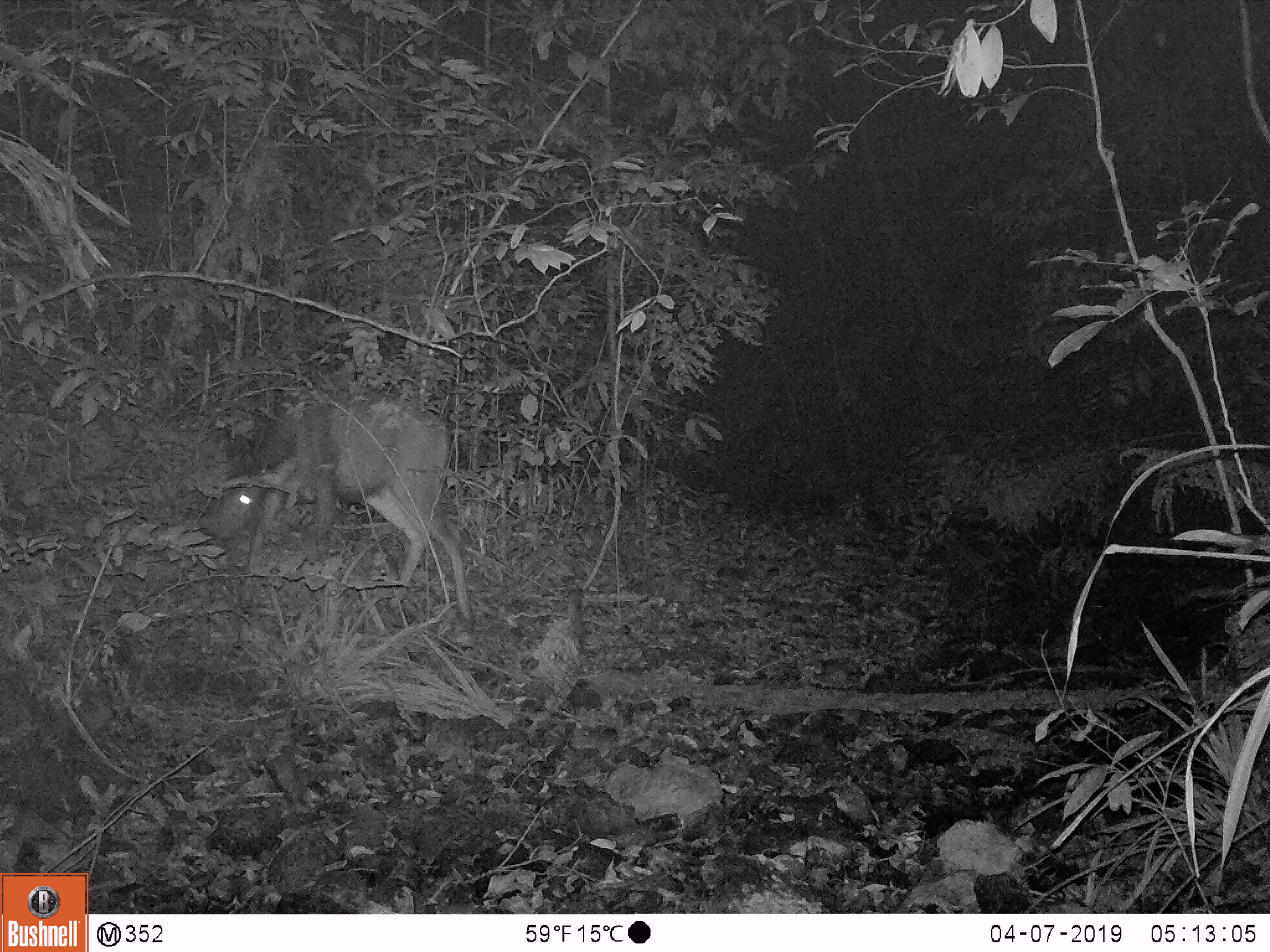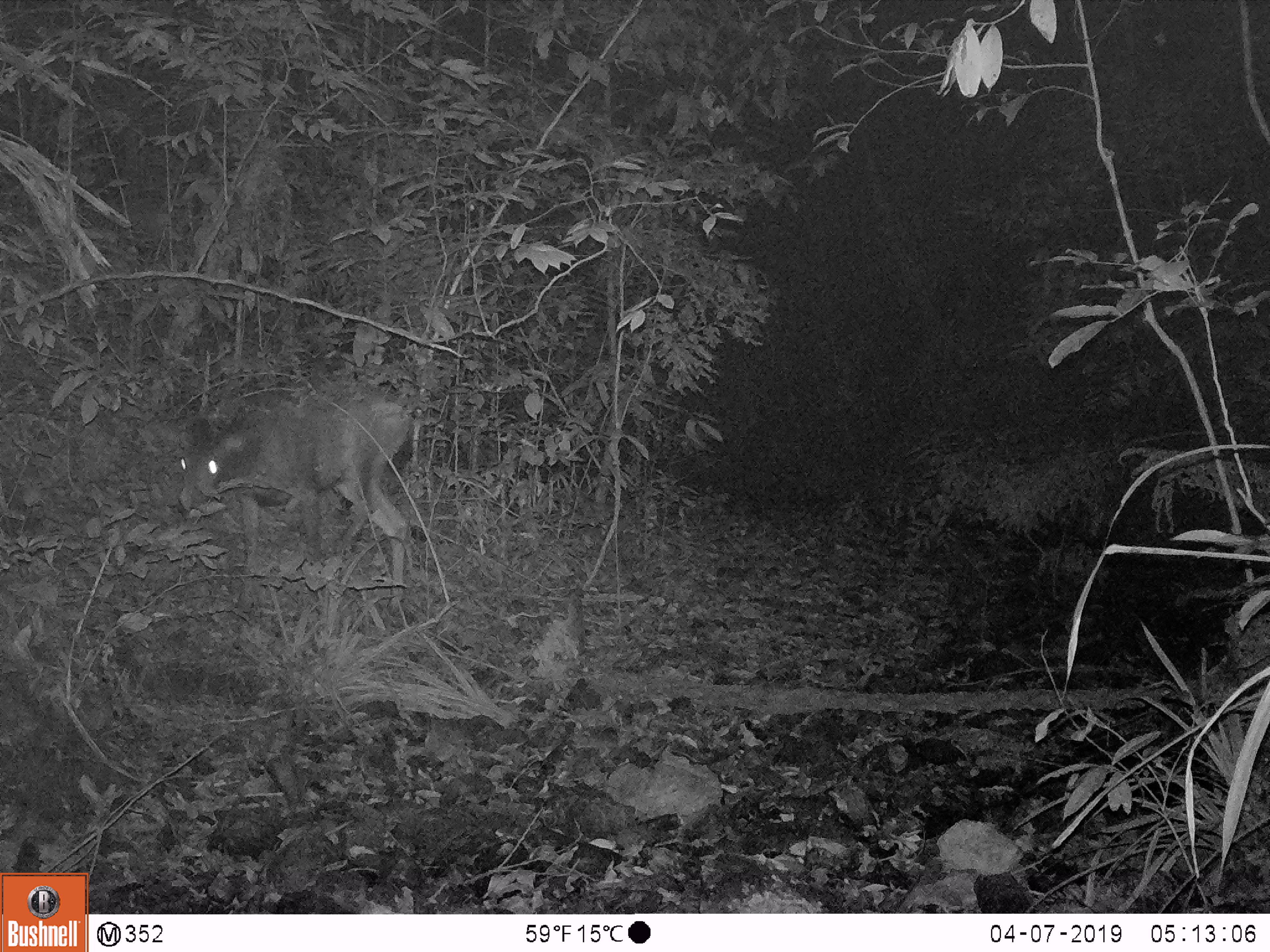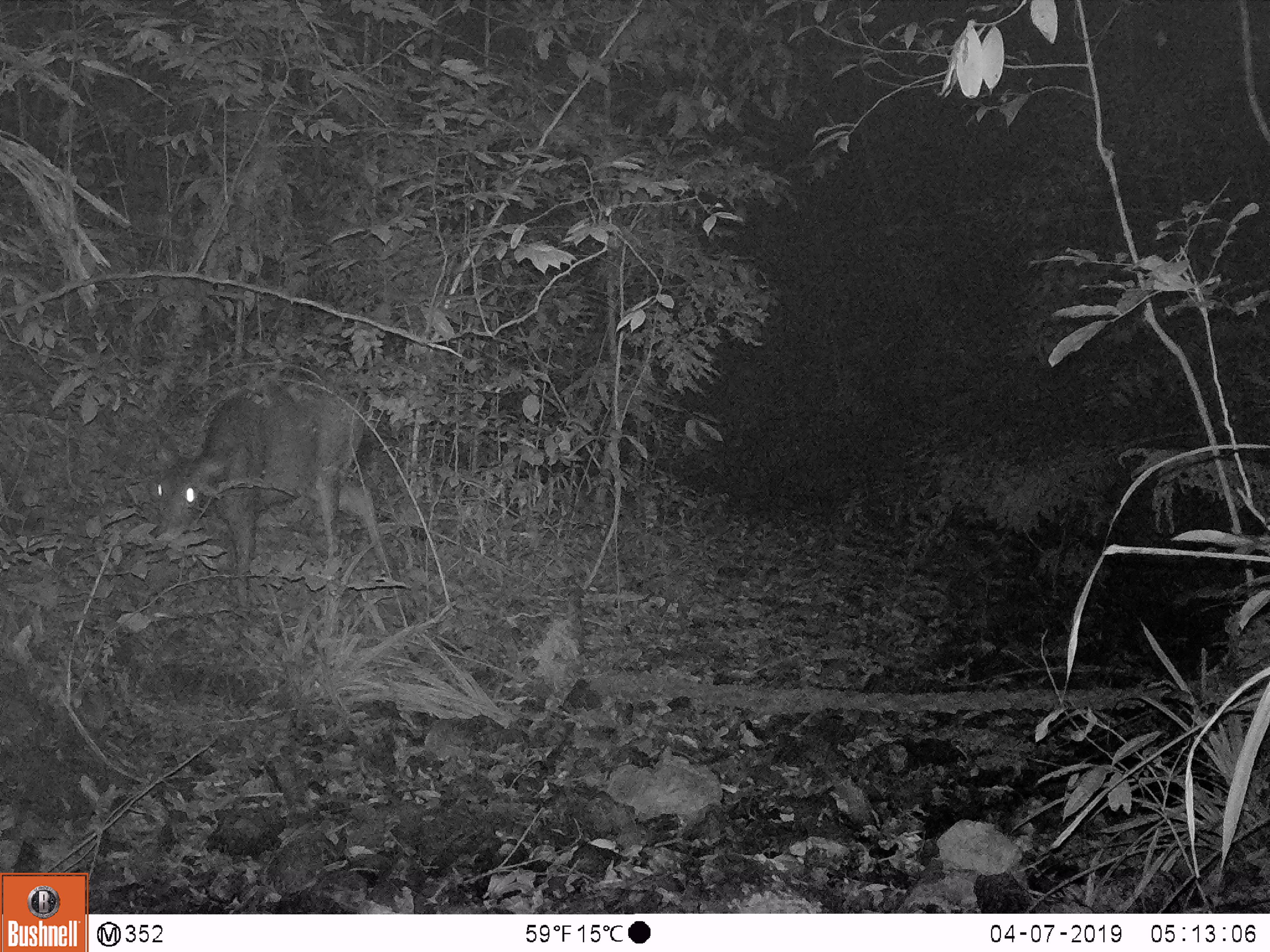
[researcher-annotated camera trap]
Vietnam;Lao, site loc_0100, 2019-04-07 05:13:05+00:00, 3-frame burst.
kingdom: Animalia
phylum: Chordata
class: Mammalia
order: Artiodactyla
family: Cervidae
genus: Rusa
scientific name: Rusa unicolor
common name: sambar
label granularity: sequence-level